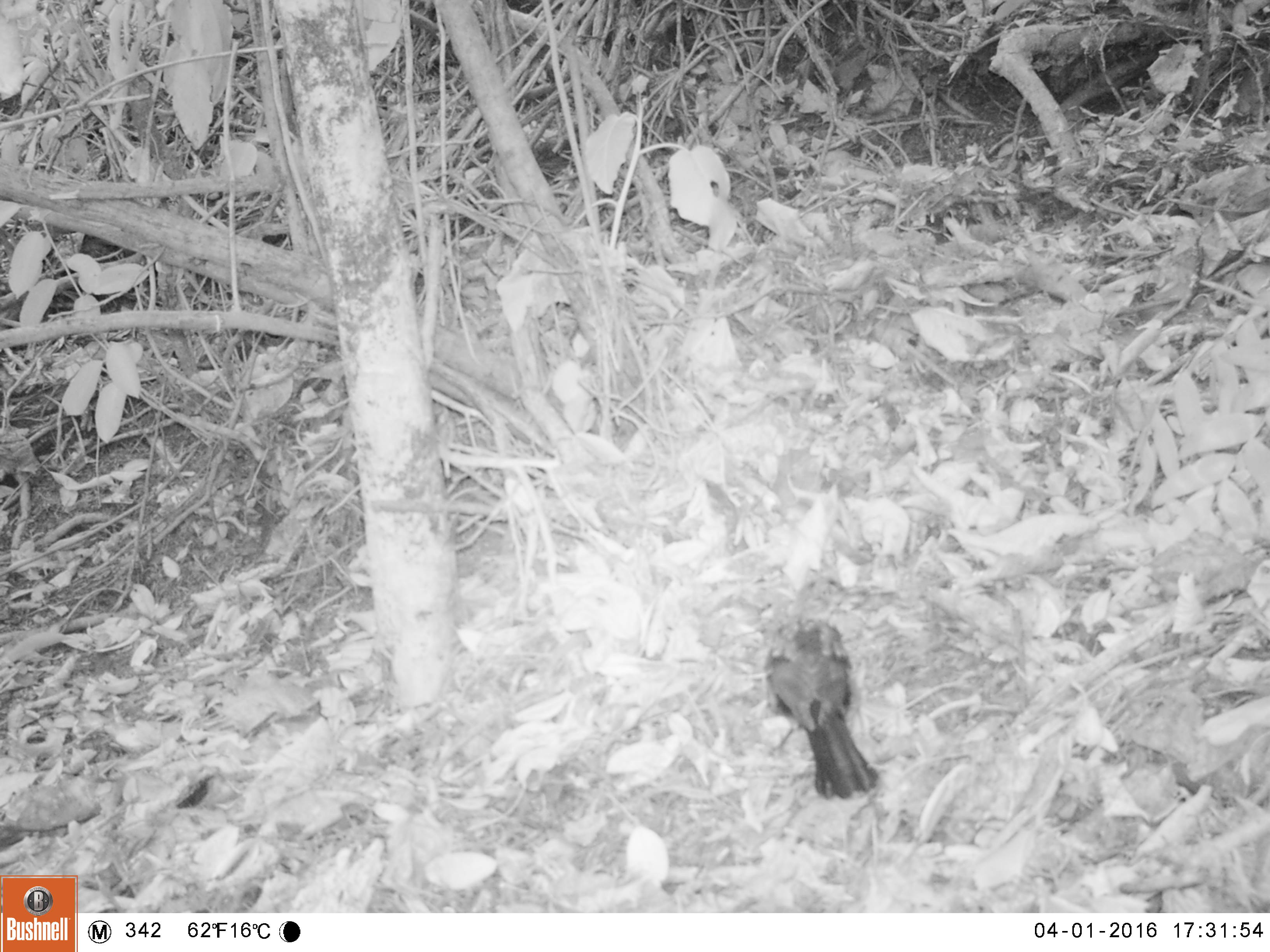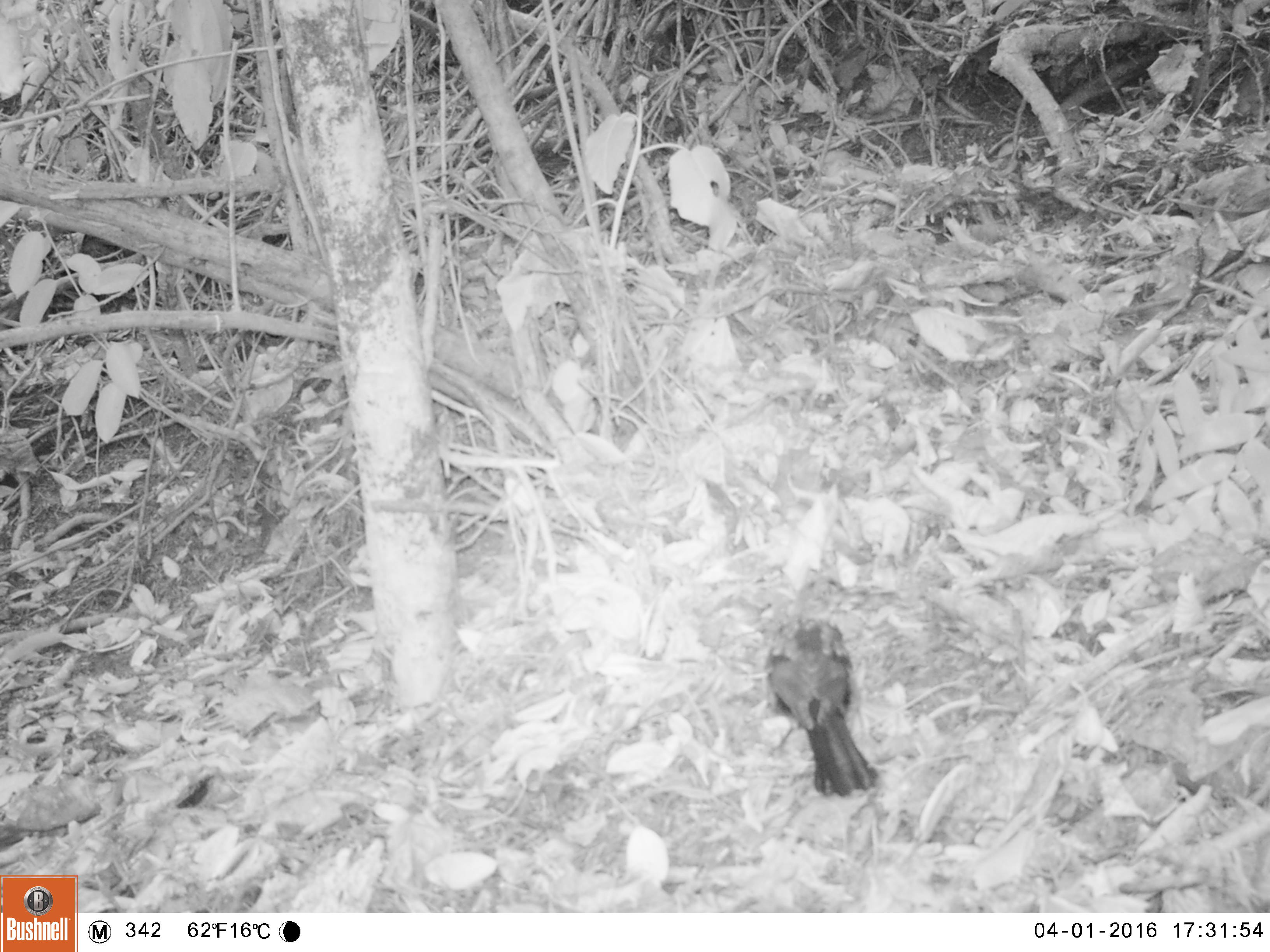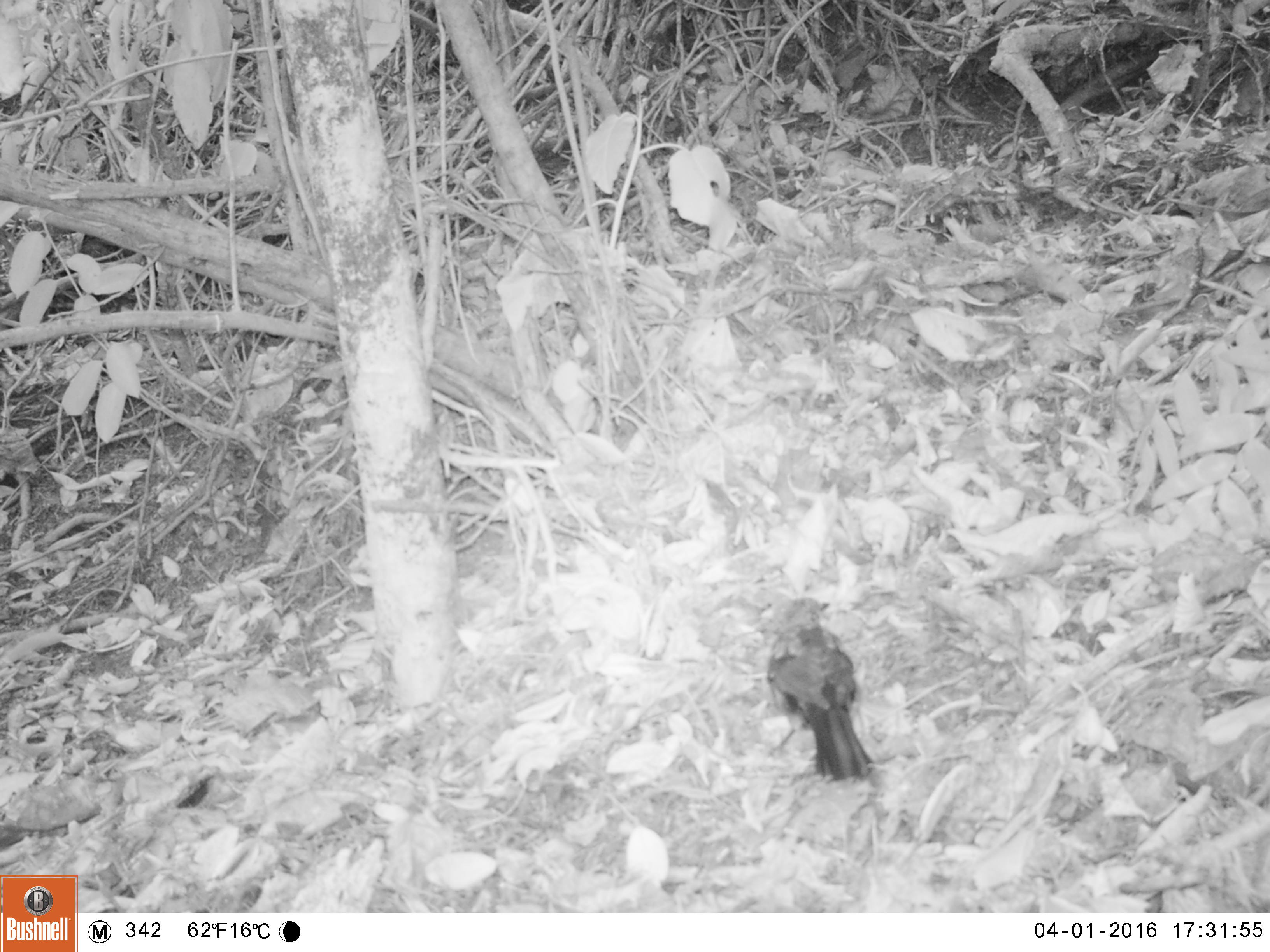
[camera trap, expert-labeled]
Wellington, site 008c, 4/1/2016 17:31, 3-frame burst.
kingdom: Animalia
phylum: Chordata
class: Aves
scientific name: Aves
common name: bird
Bird (Aves).